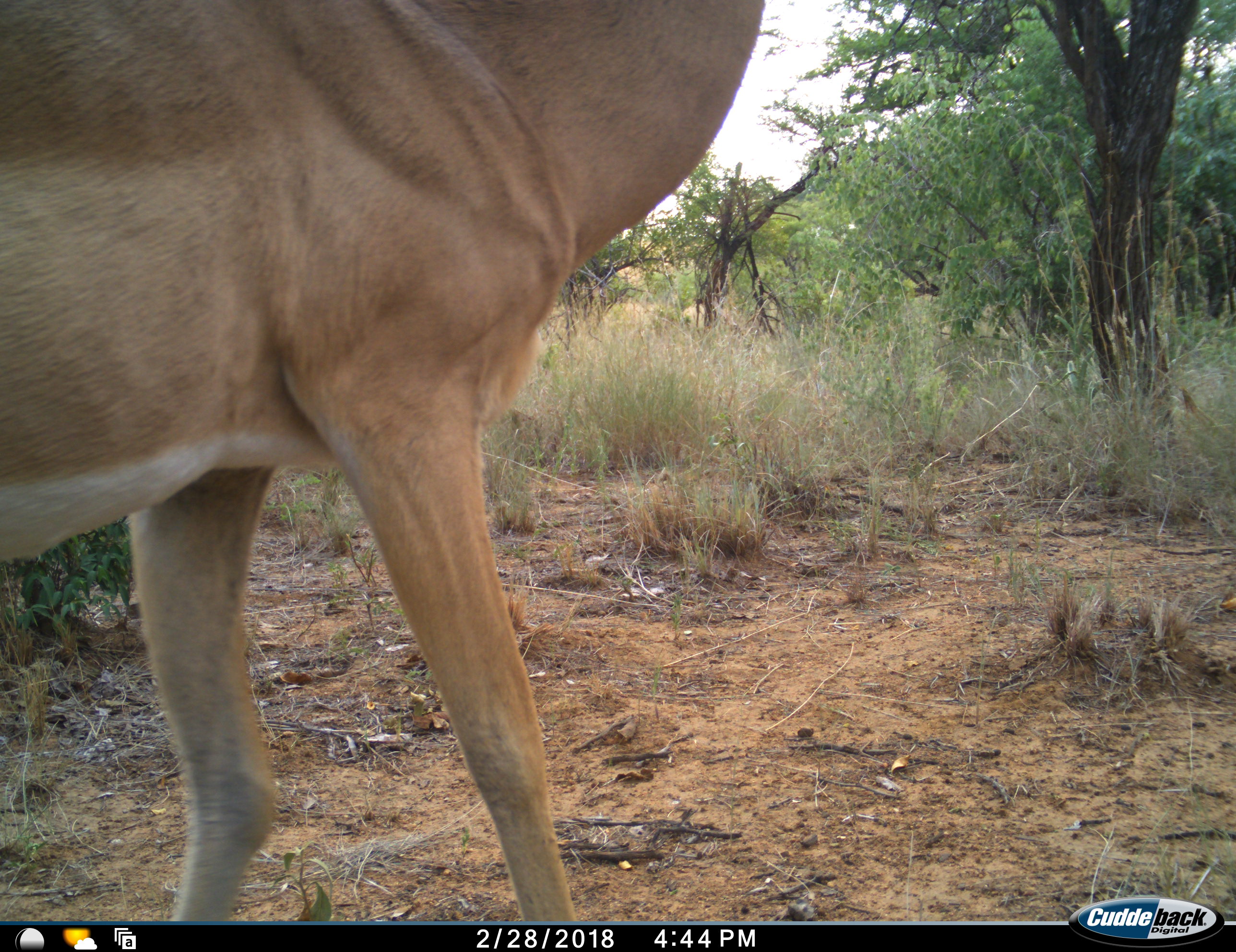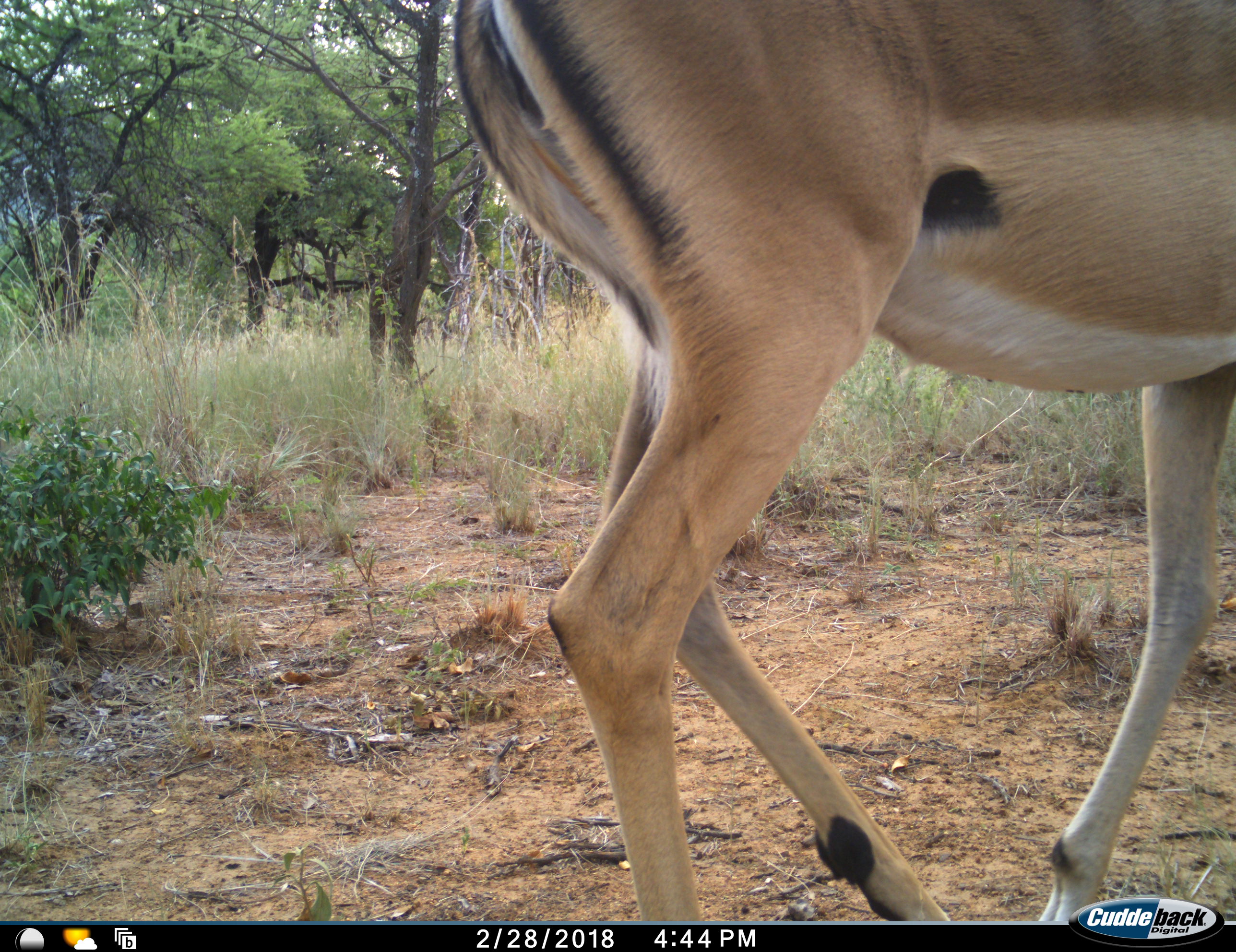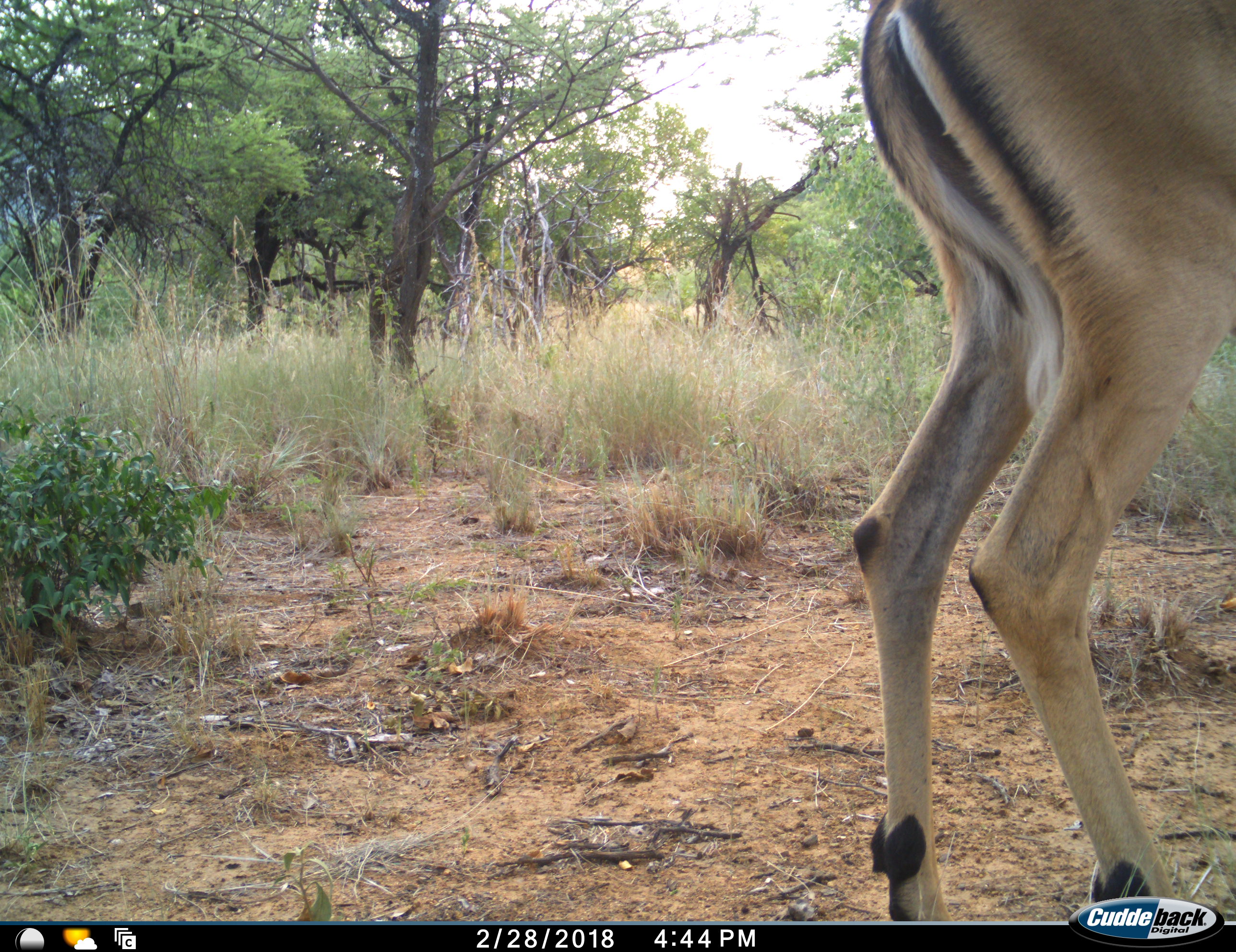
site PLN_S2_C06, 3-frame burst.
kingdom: Animalia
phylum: Chordata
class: Mammalia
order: Artiodactyla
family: Bovidae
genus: Aepyceros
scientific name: Aepyceros melampus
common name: impala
Impala (Aepyceros melampus), count 1. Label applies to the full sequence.